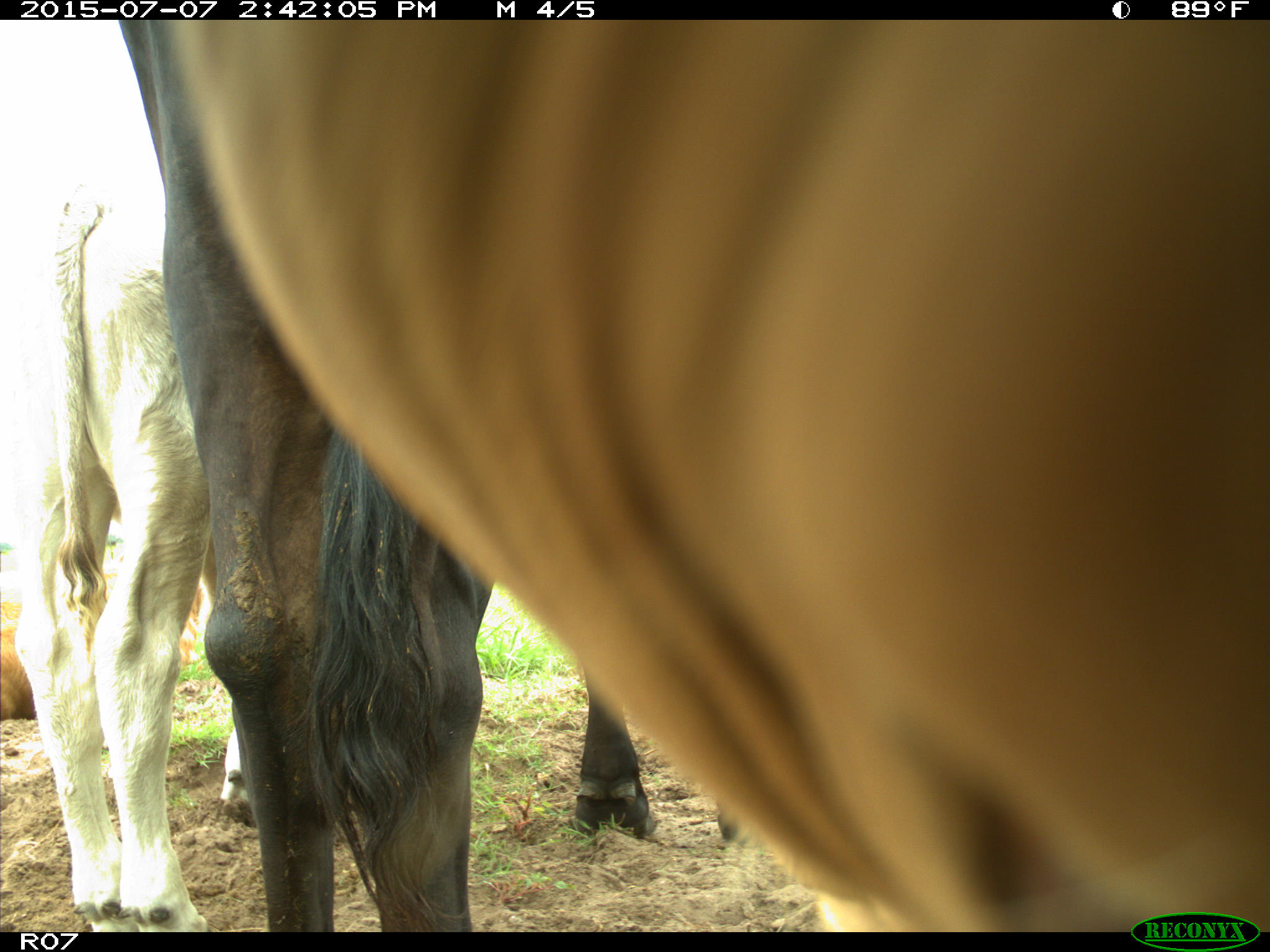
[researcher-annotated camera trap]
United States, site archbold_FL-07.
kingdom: Animalia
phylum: Chordata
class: Mammalia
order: Artiodactyla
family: Bovidae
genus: Bos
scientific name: Bos taurus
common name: domestic cow